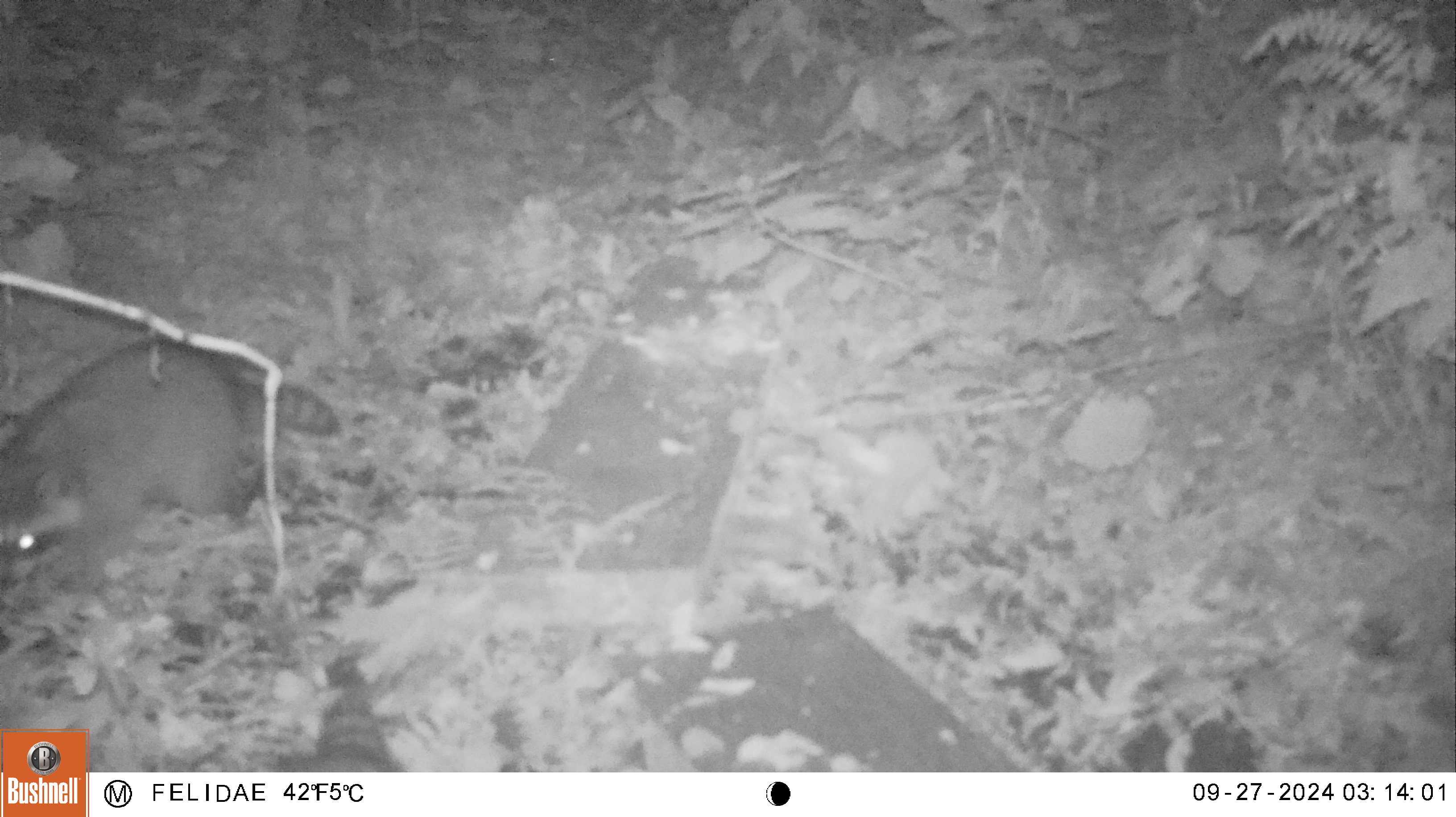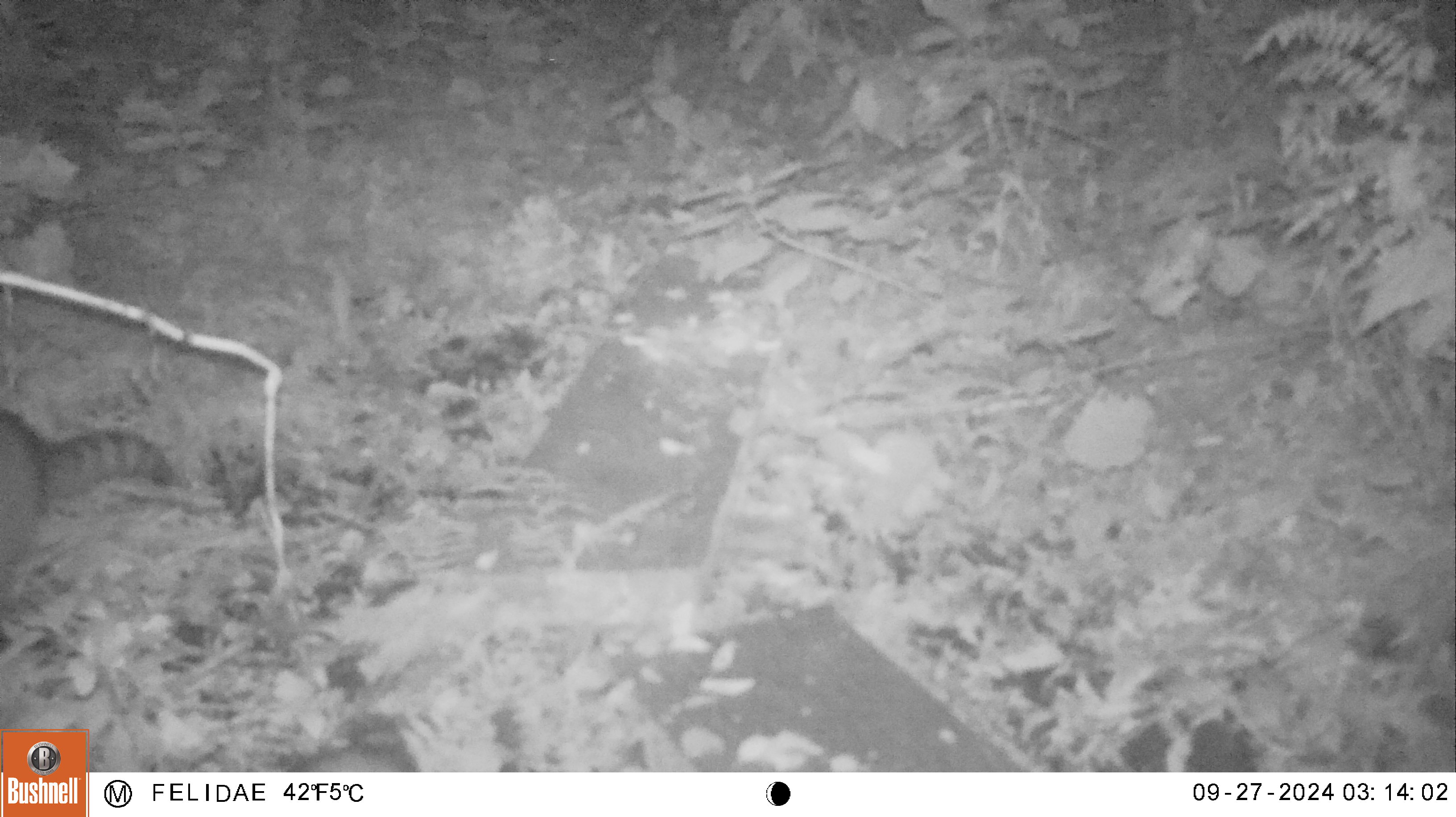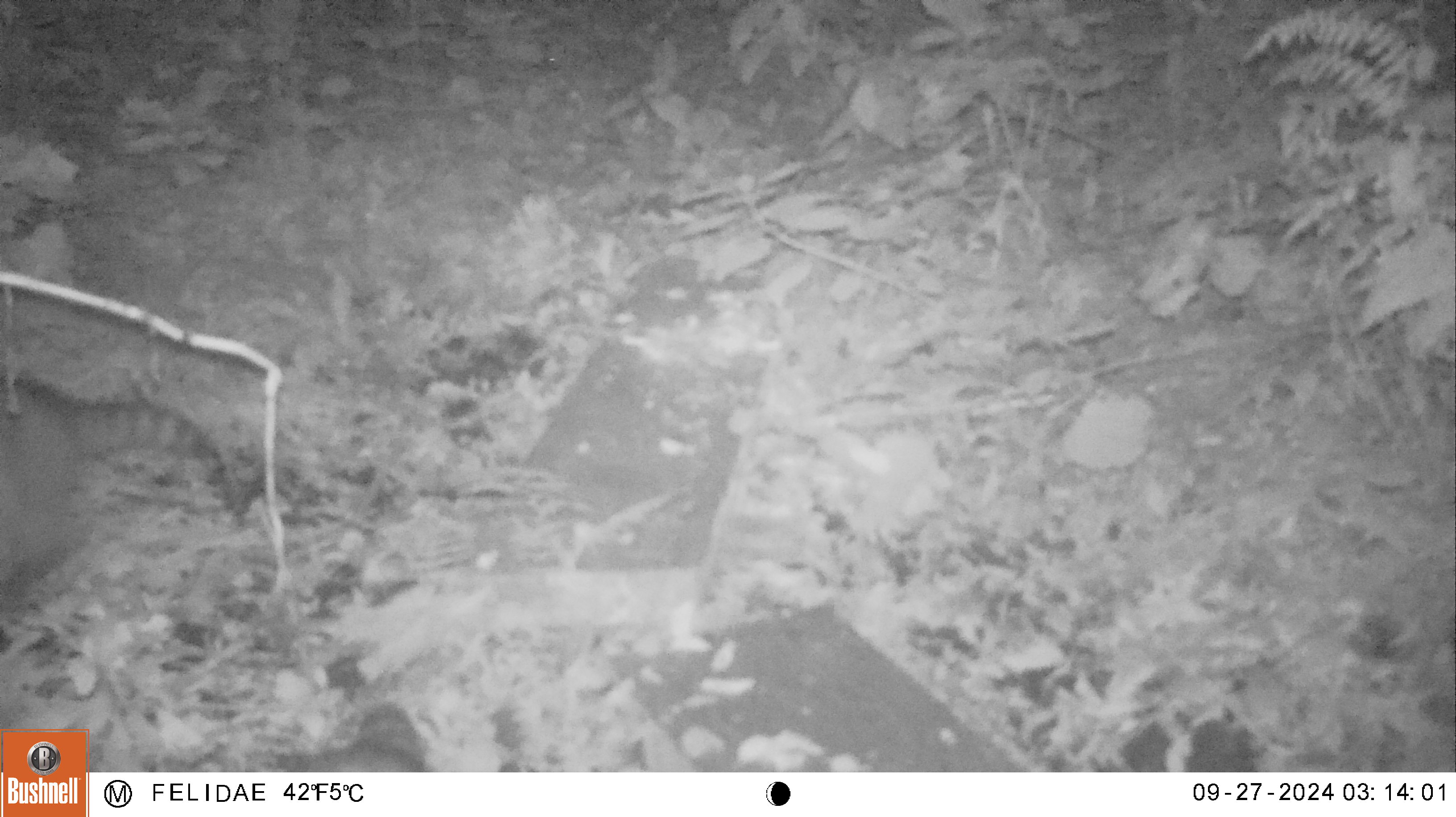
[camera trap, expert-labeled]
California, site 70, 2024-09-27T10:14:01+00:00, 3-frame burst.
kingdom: Animalia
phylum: Chordata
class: Mammalia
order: Carnivora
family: Procyonidae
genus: Procyon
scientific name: Procyon lotor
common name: raccoon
Raccoon (Procyon lotor).